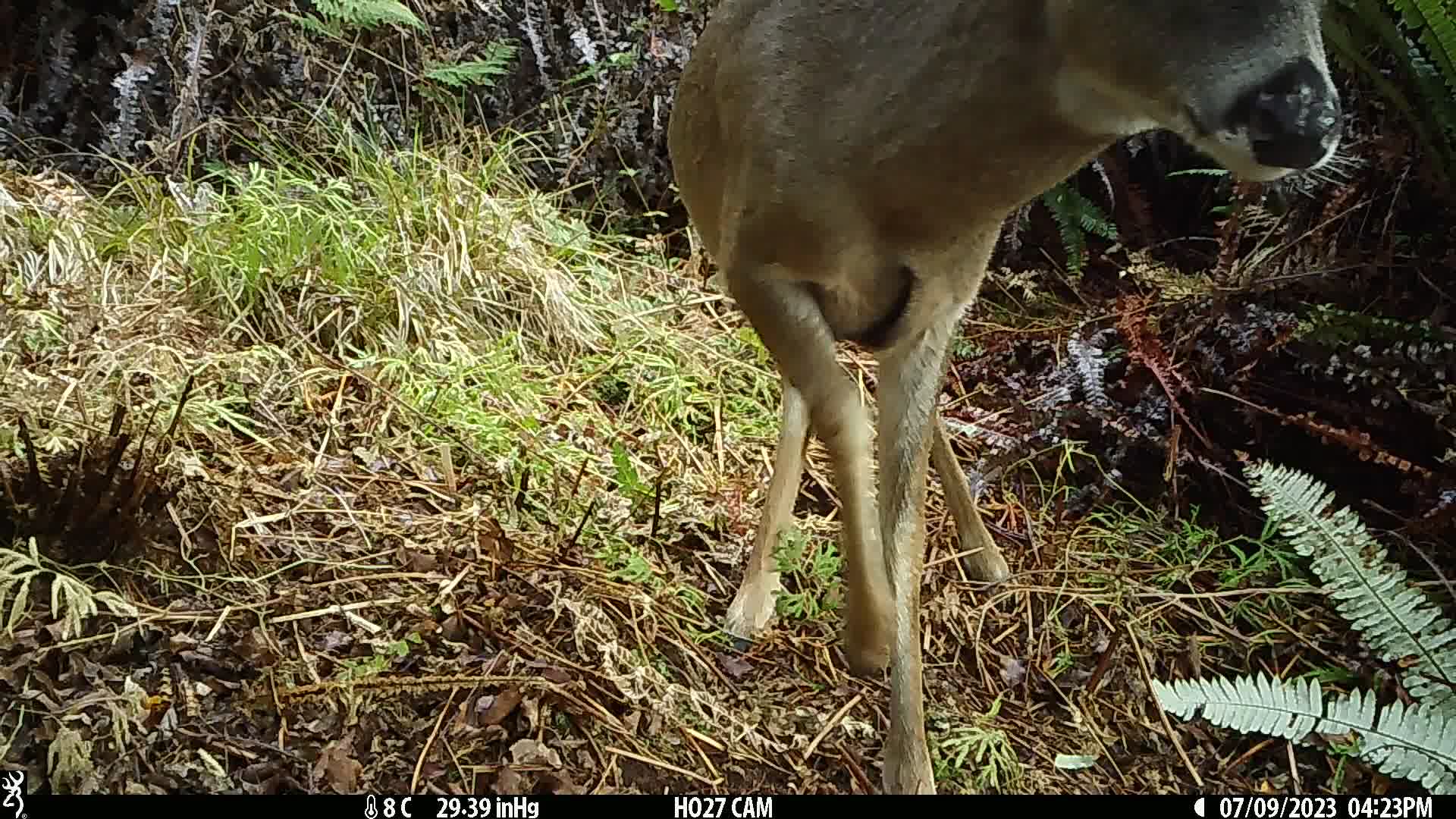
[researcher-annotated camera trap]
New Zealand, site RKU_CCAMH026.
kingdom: Animalia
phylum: Chordata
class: Mammalia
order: Artiodactyla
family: Cervidae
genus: Odocoileus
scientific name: Odocoileus virginianus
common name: white-tailed deer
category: white tailed deer